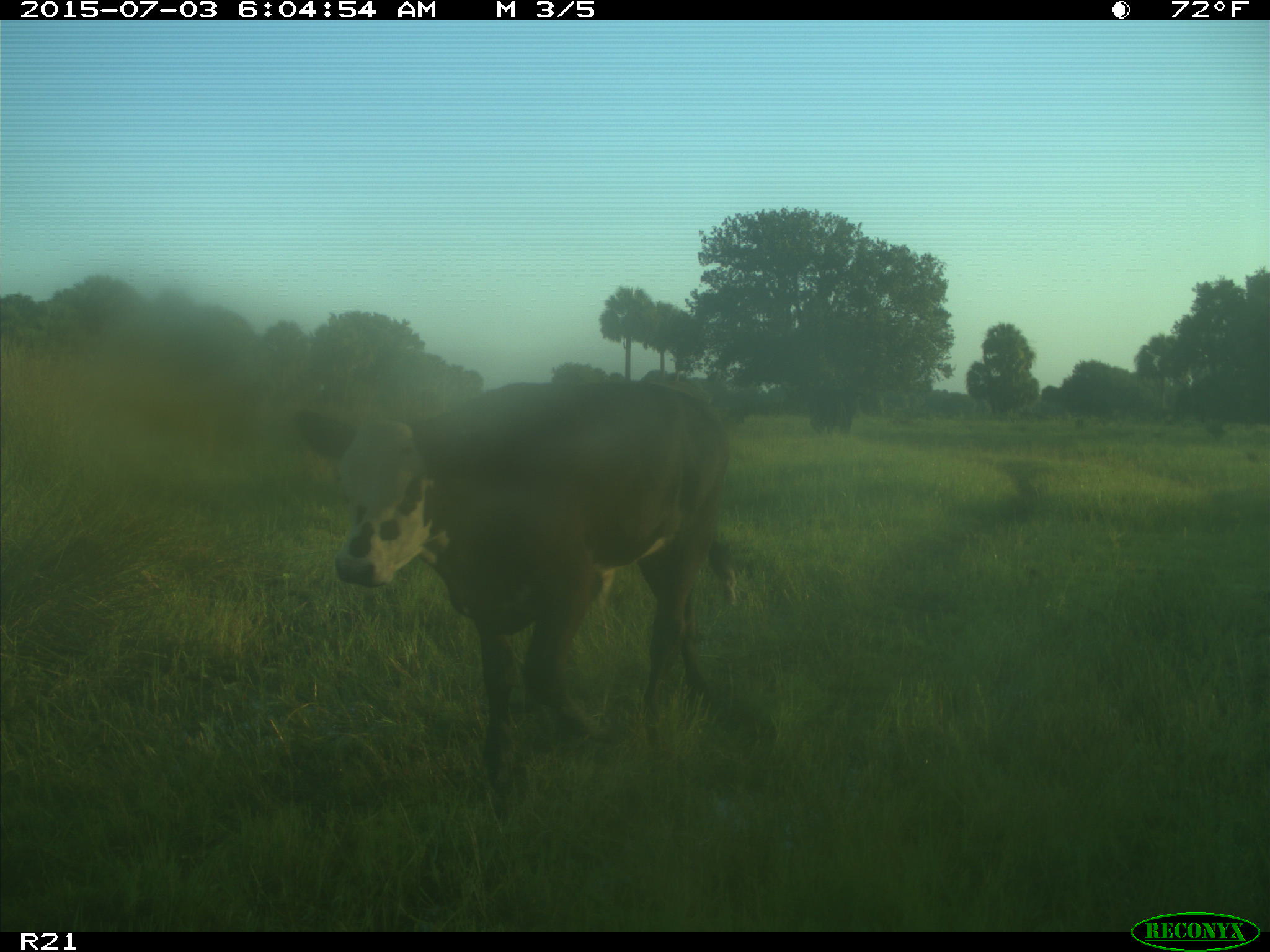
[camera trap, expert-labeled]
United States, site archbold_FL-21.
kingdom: Animalia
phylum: Chordata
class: Mammalia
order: Artiodactyla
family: Bovidae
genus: Bos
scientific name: Bos taurus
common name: domestic cow